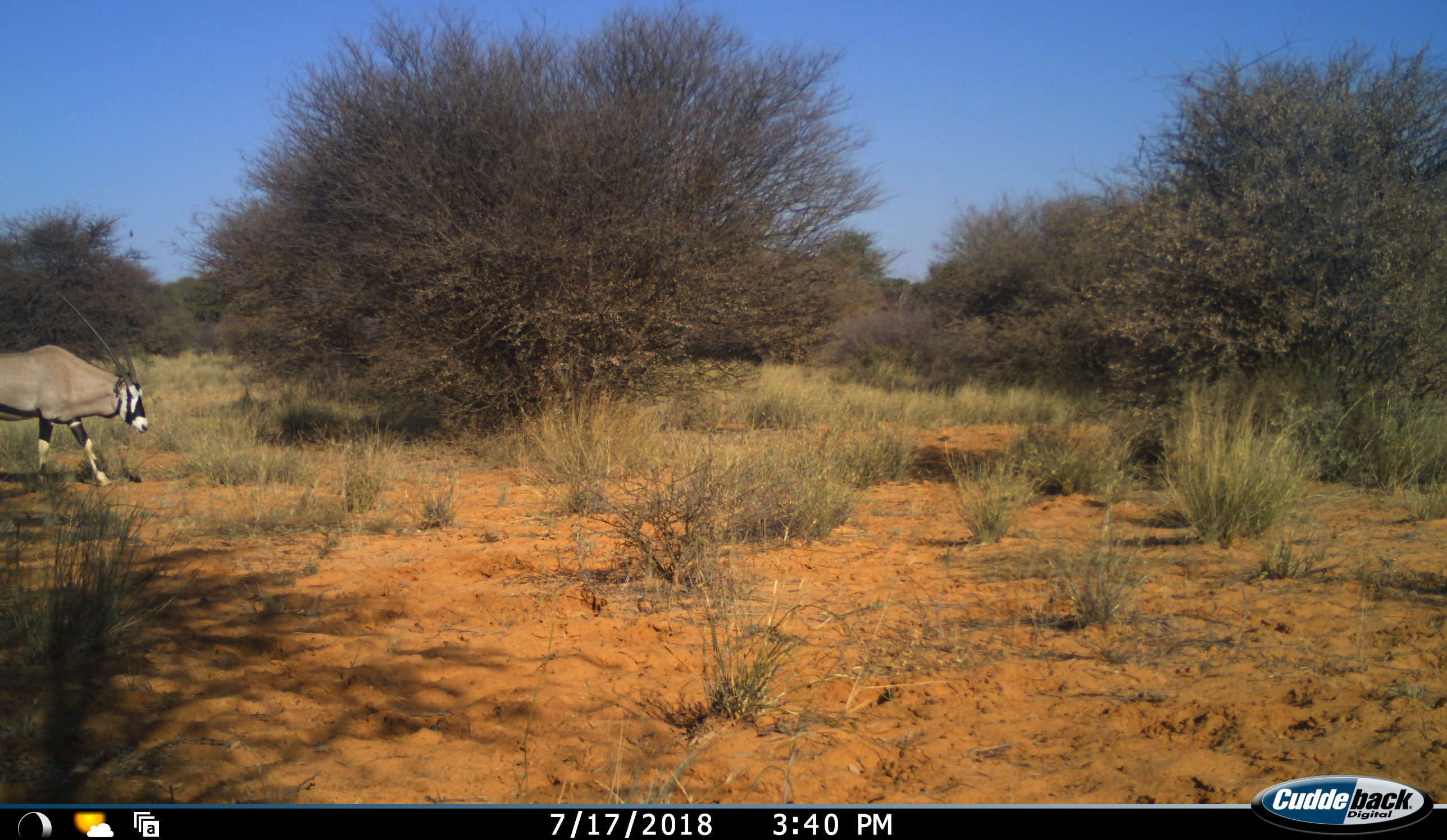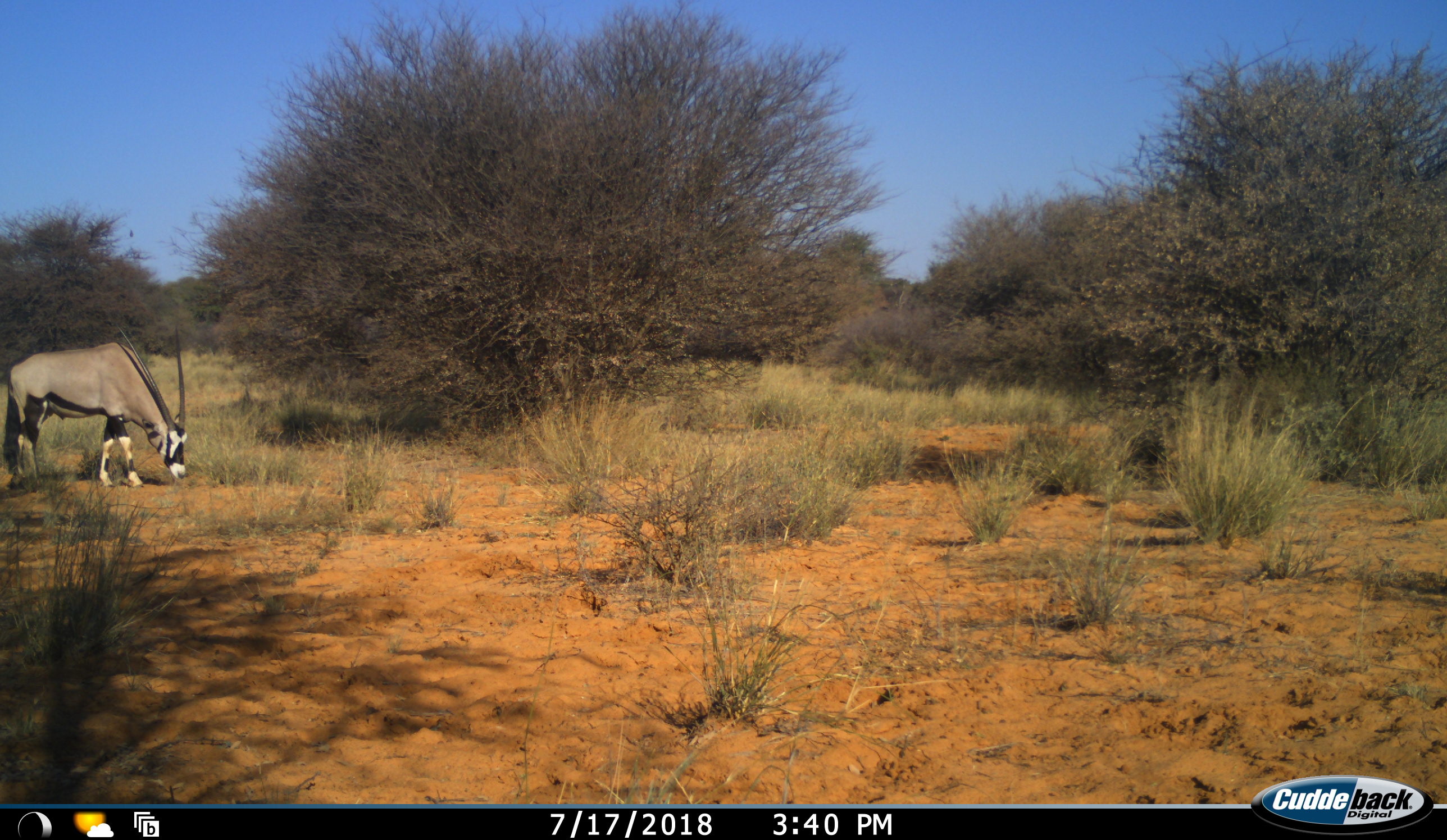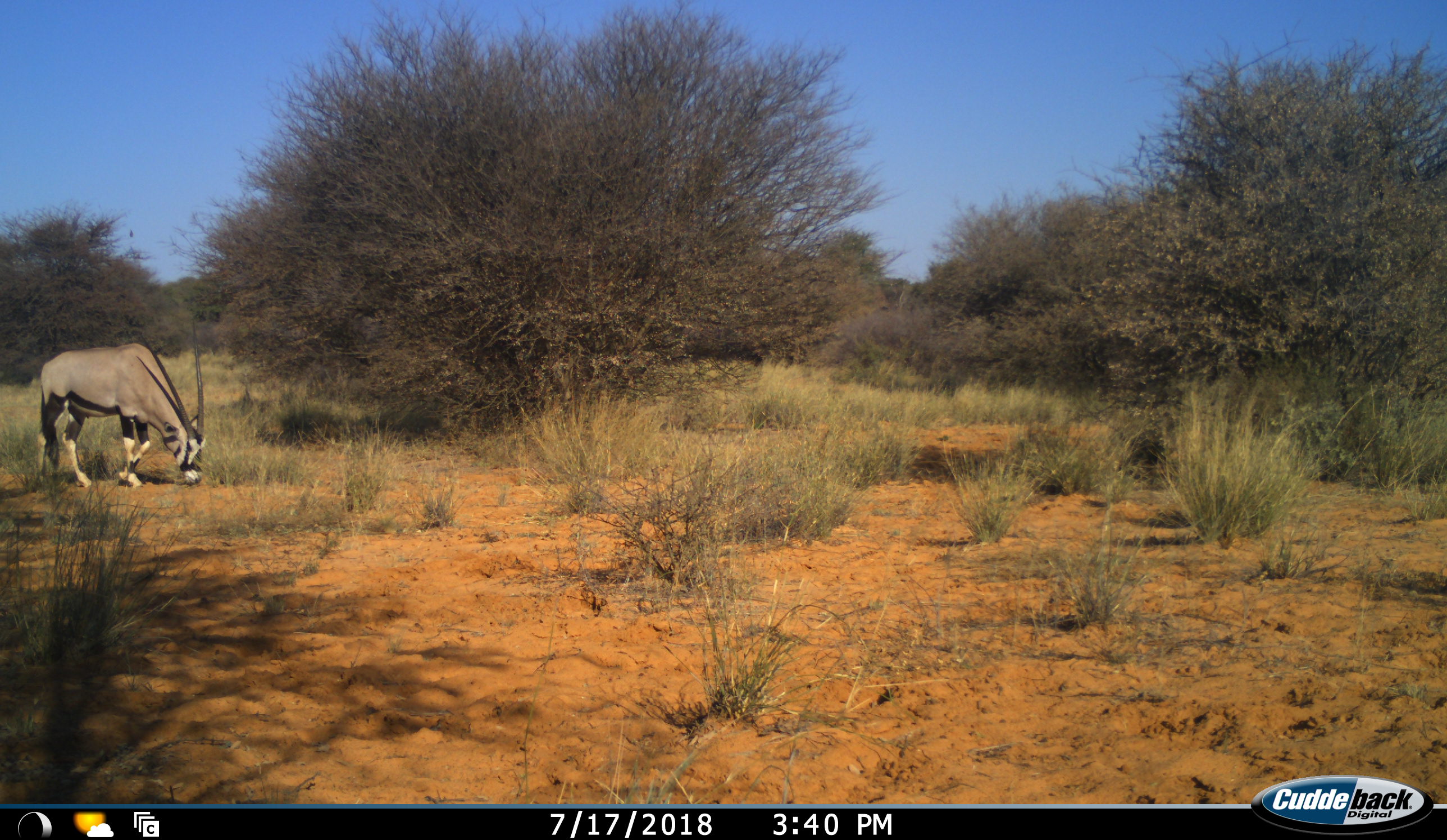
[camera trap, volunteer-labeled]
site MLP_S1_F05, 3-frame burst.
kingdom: Animalia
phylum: Chordata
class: Mammalia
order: Artiodactyla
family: Bovidae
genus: Oryx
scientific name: Oryx gazella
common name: gemsbok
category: oryx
Oryx (gemsbok) (Oryx gazella), count 1. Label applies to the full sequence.